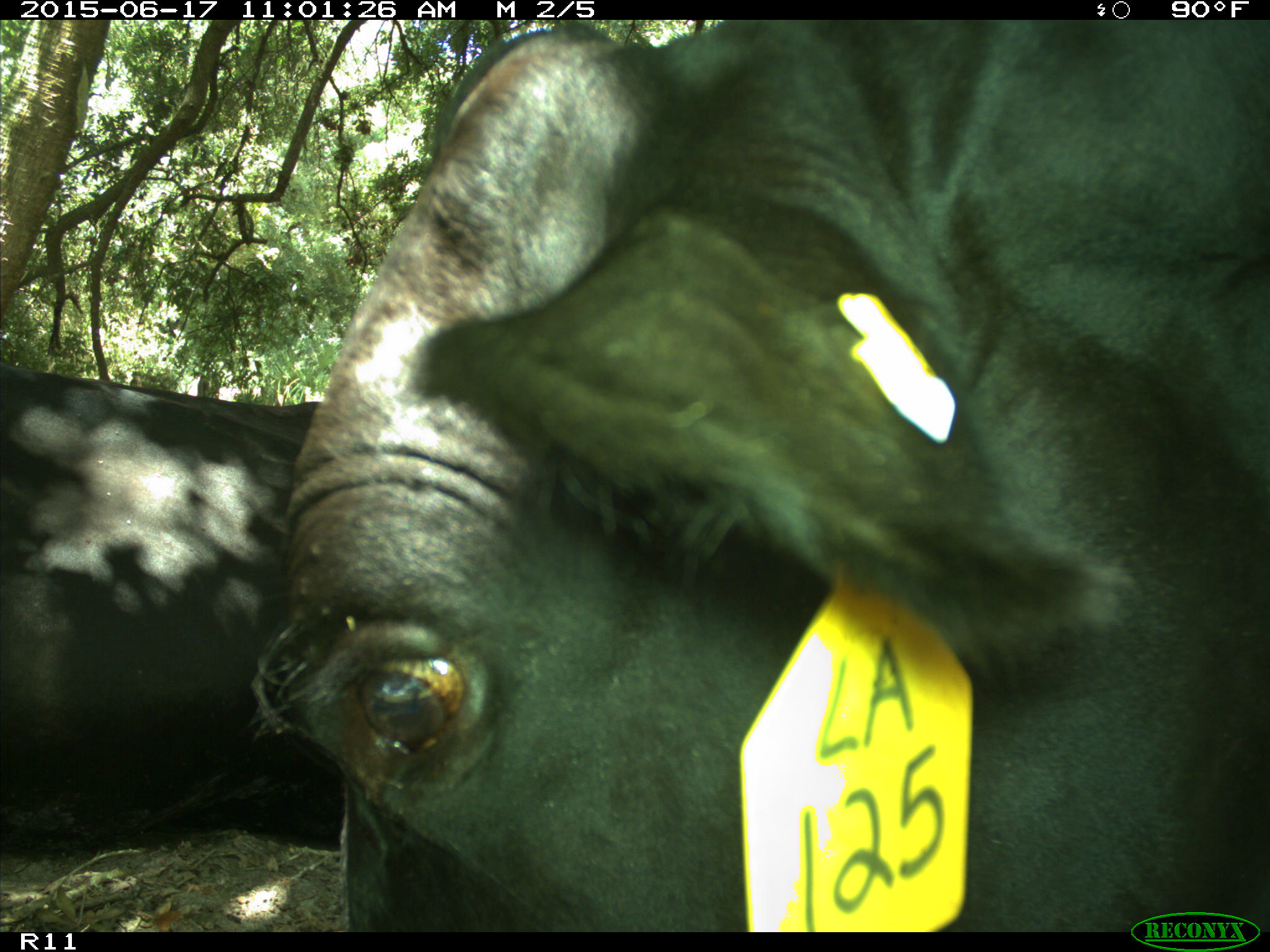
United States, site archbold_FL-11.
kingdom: Animalia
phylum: Chordata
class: Mammalia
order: Artiodactyla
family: Bovidae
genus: Bos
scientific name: Bos taurus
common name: domestic cow